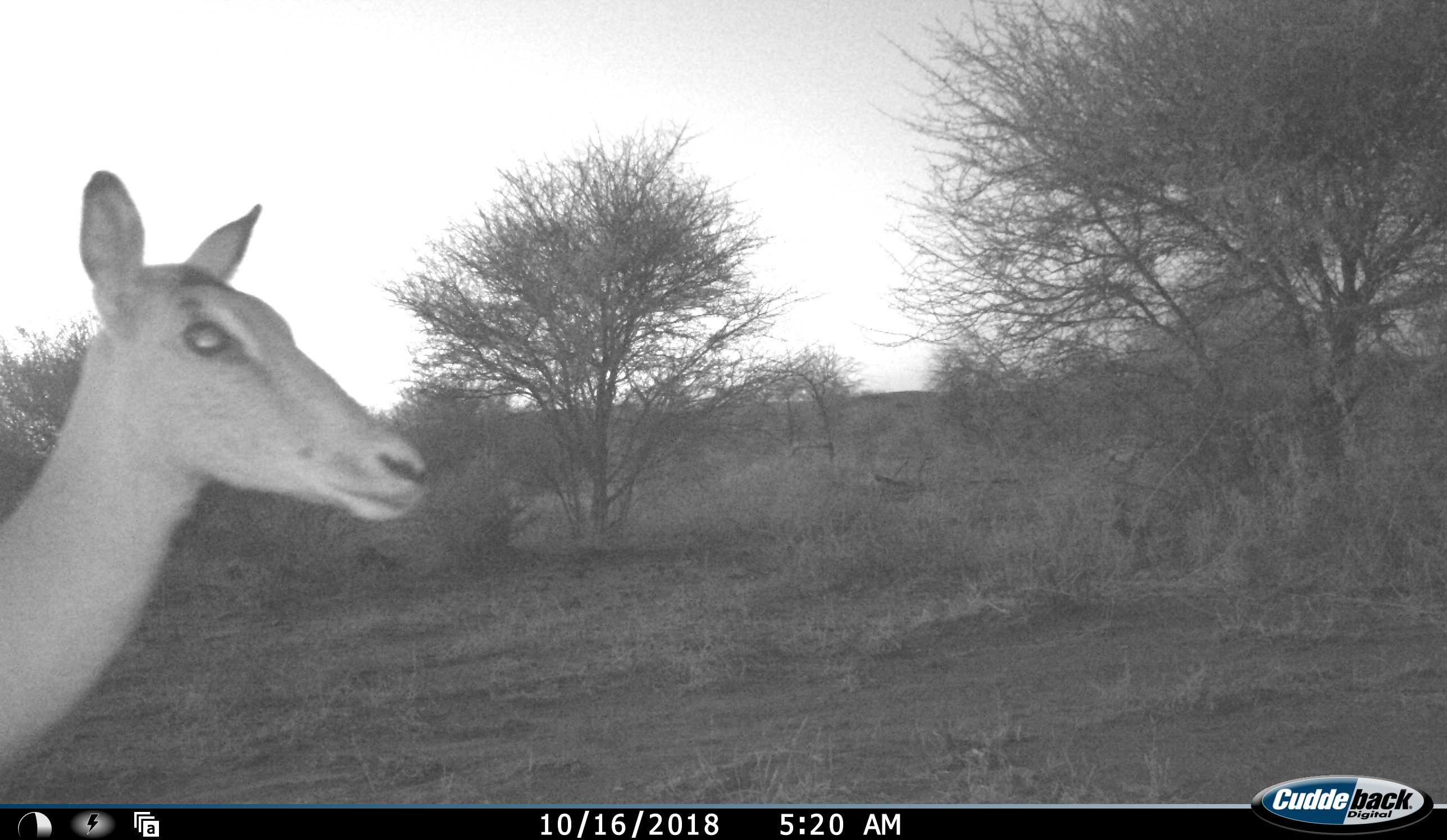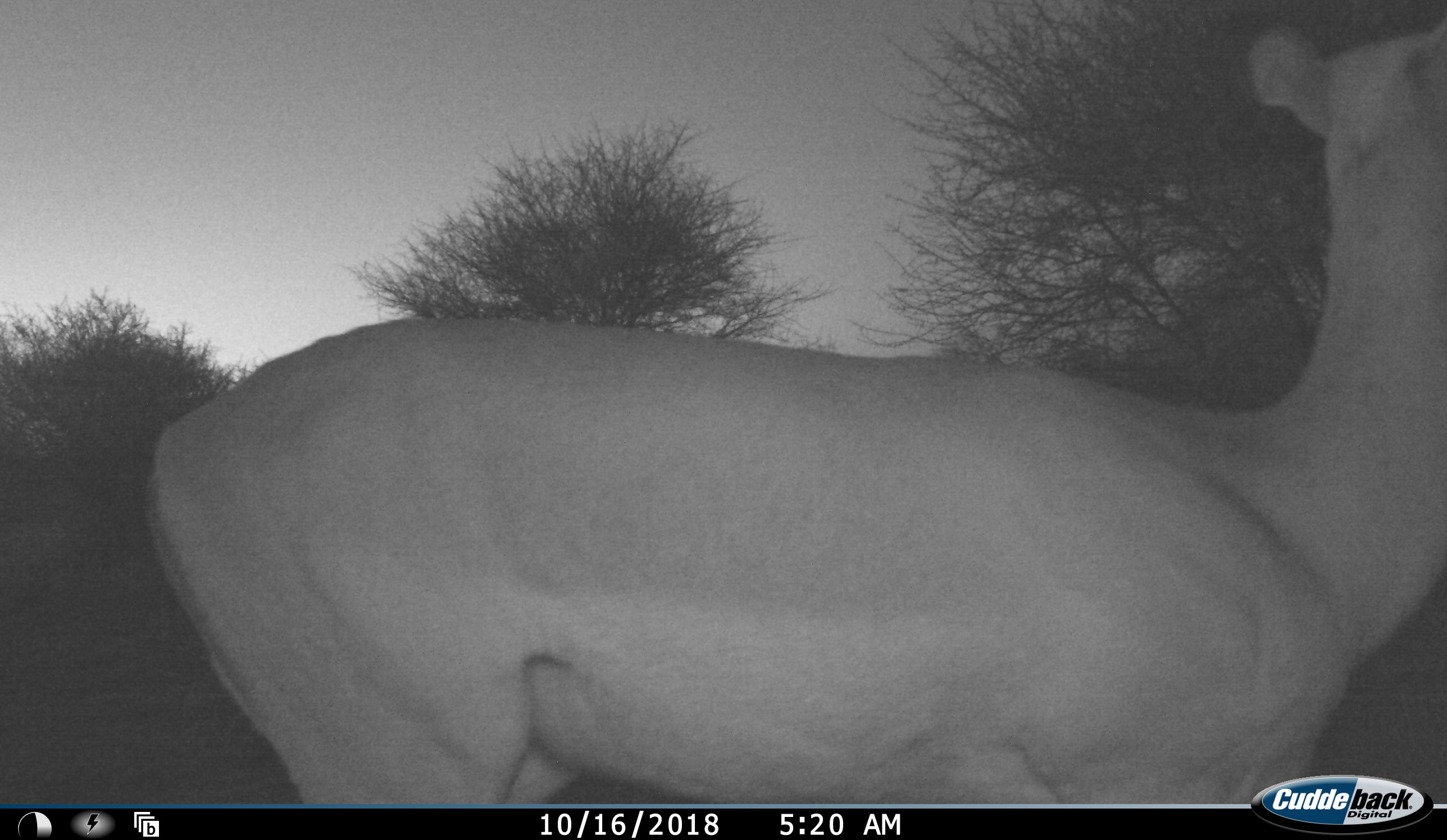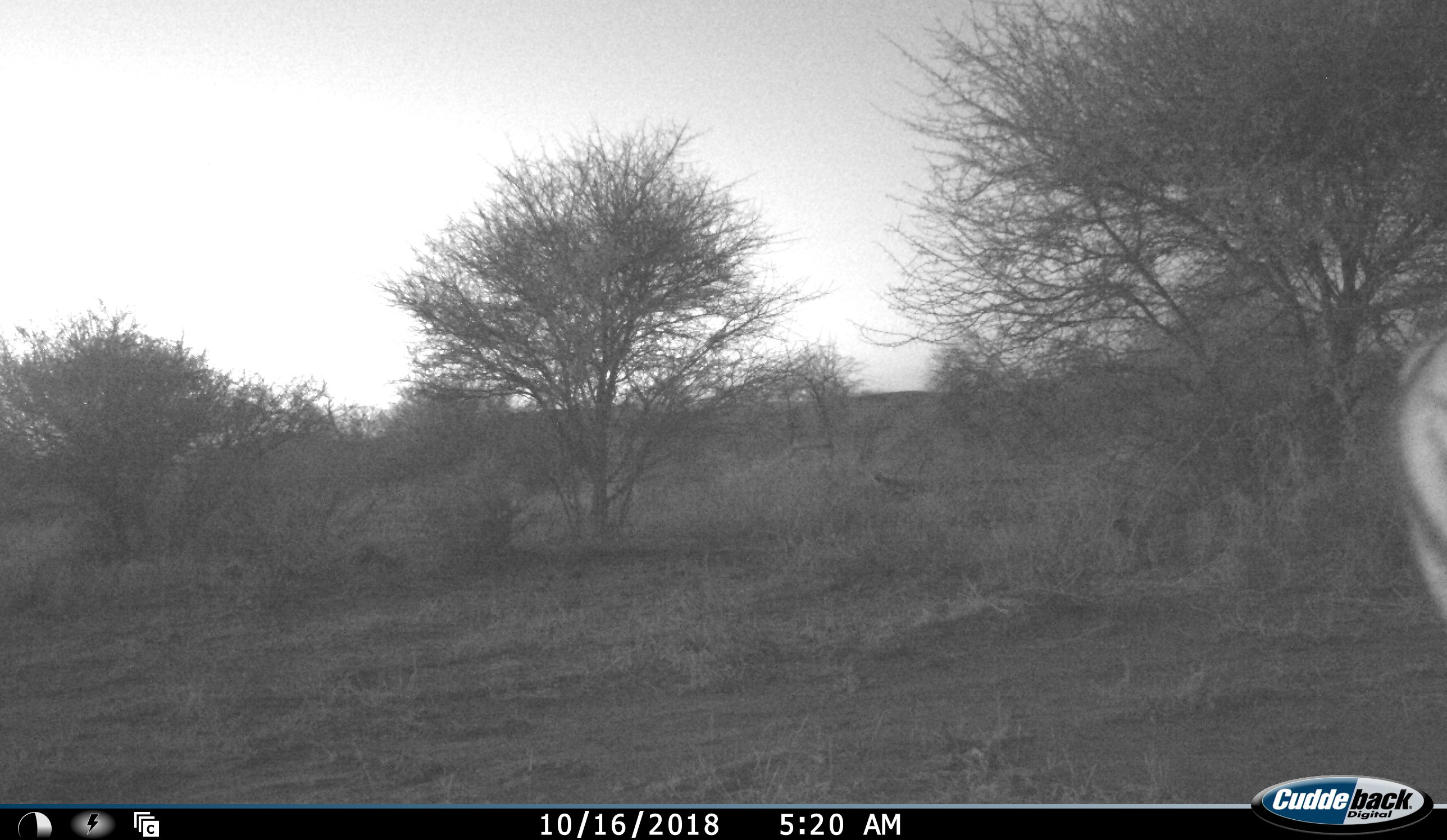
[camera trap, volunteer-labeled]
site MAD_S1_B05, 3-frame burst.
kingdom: Animalia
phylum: Chordata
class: Mammalia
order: Artiodactyla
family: Bovidae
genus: Aepyceros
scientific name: Aepyceros melampus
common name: impala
Impala (Aepyceros melampus), count 1. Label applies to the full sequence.